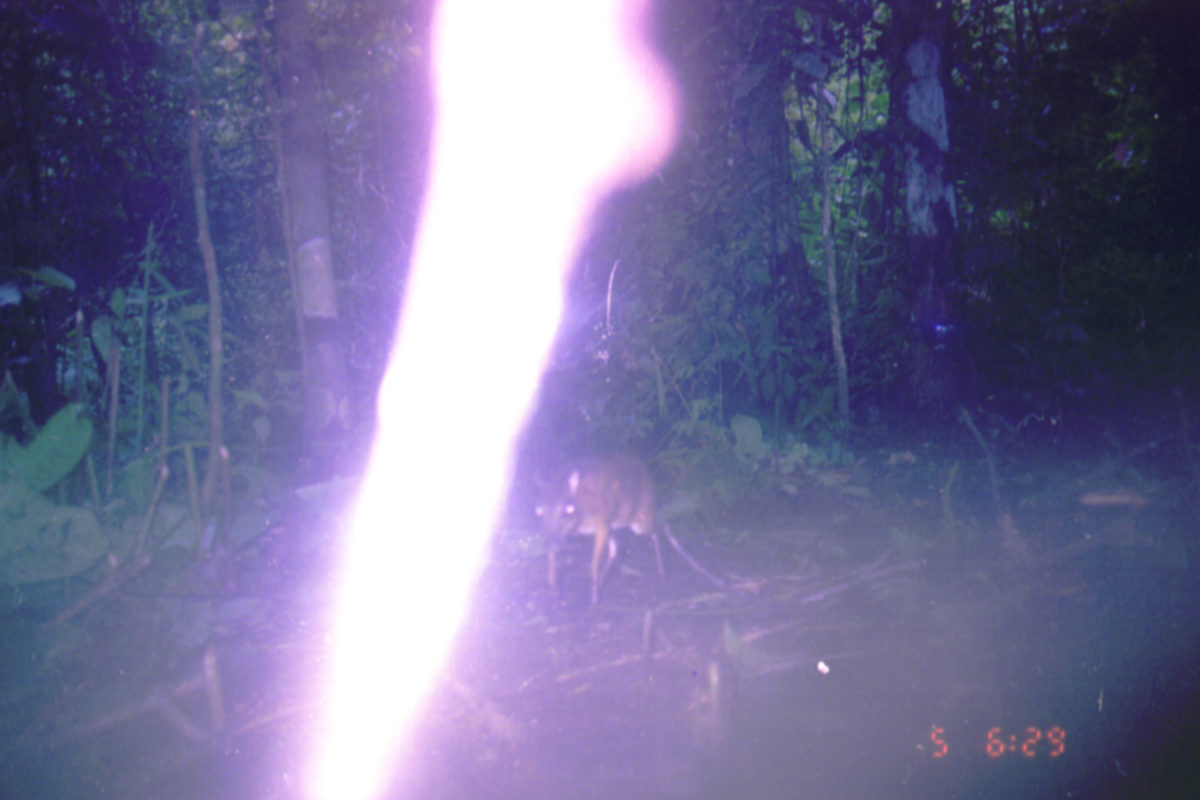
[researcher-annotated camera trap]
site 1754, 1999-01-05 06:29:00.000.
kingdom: Animalia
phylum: Chordata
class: Mammalia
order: Artiodactyla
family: Tragulidae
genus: Tragulus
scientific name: Tragulus javanicus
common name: javan chevrotain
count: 1